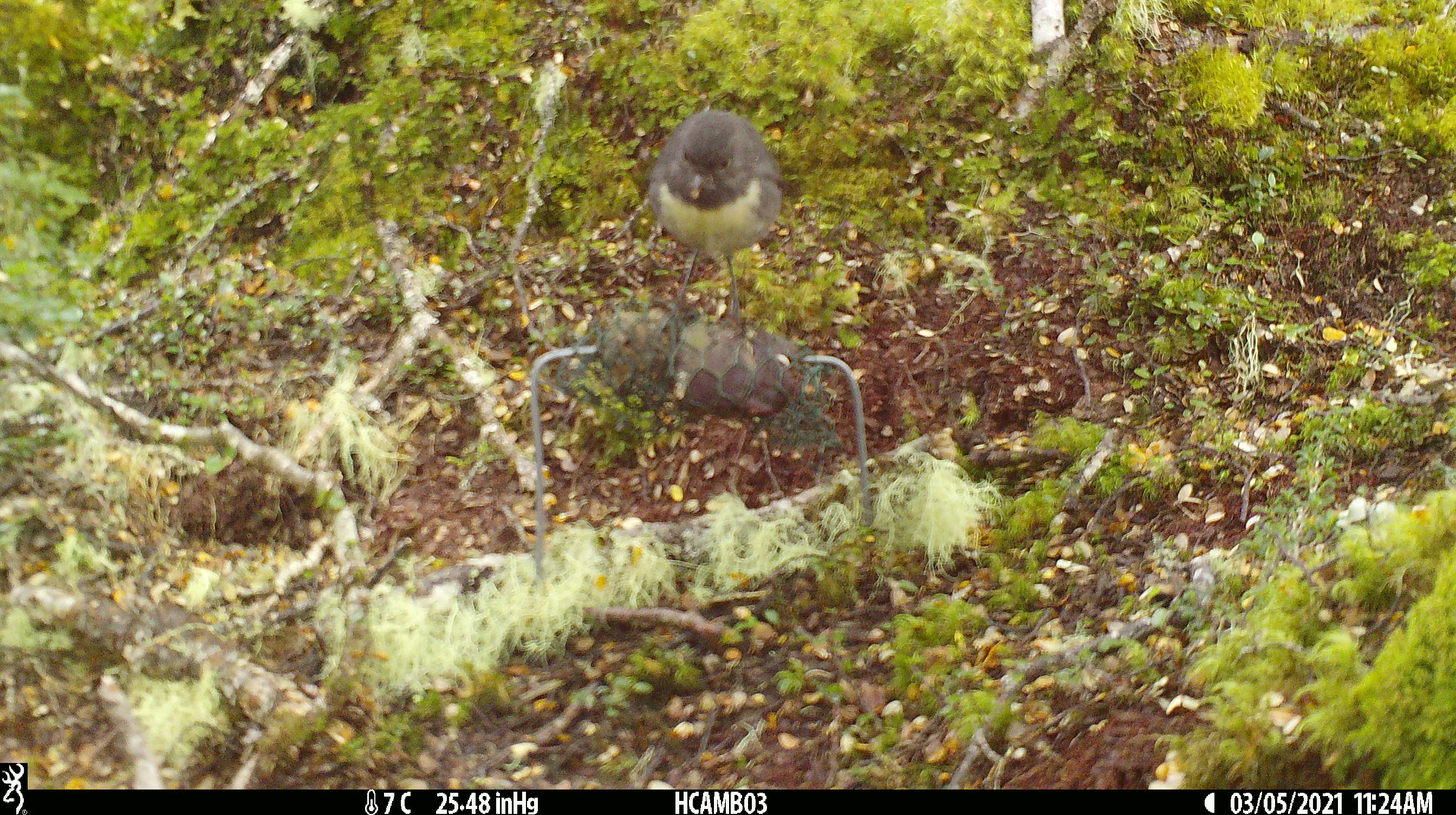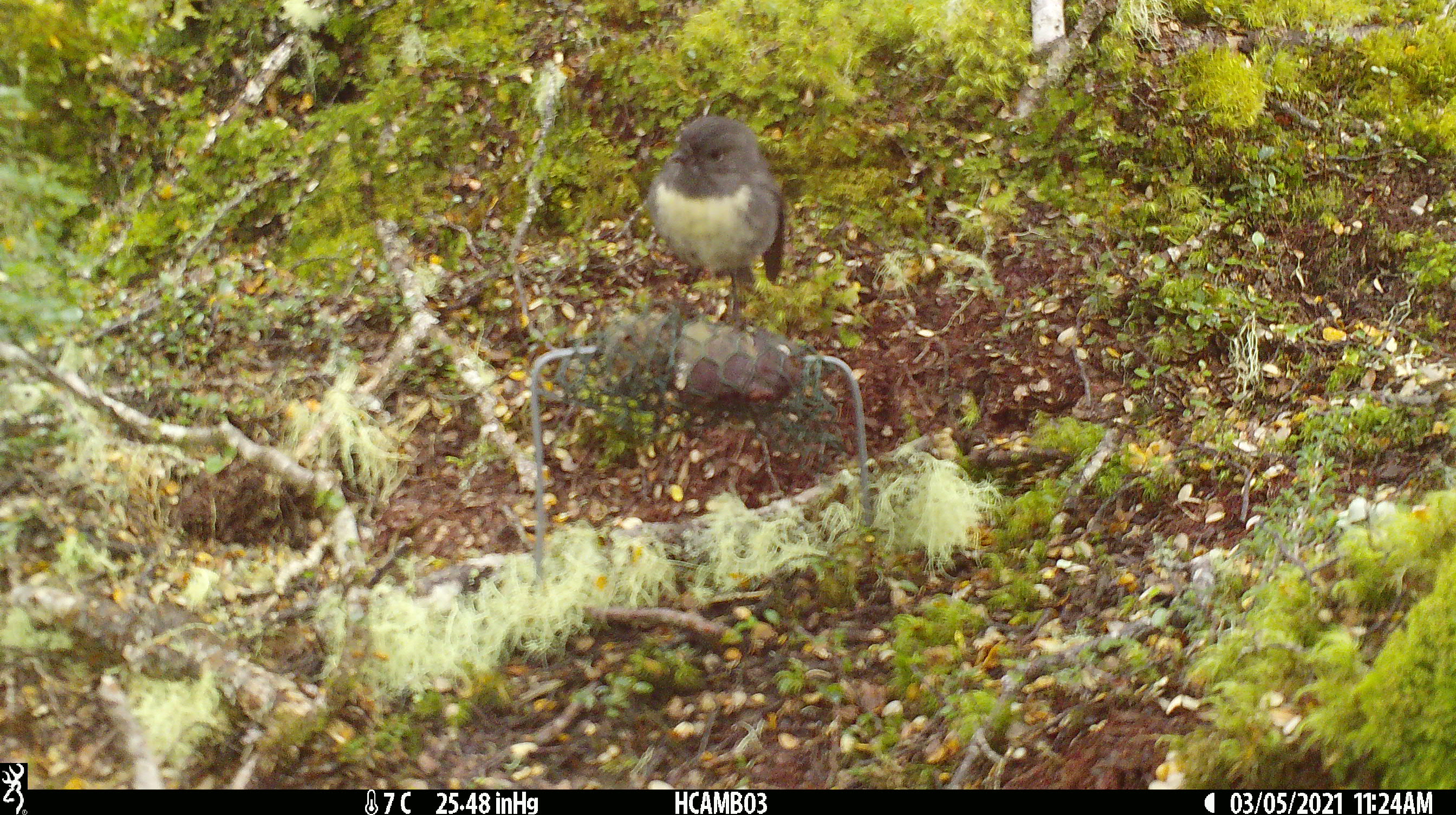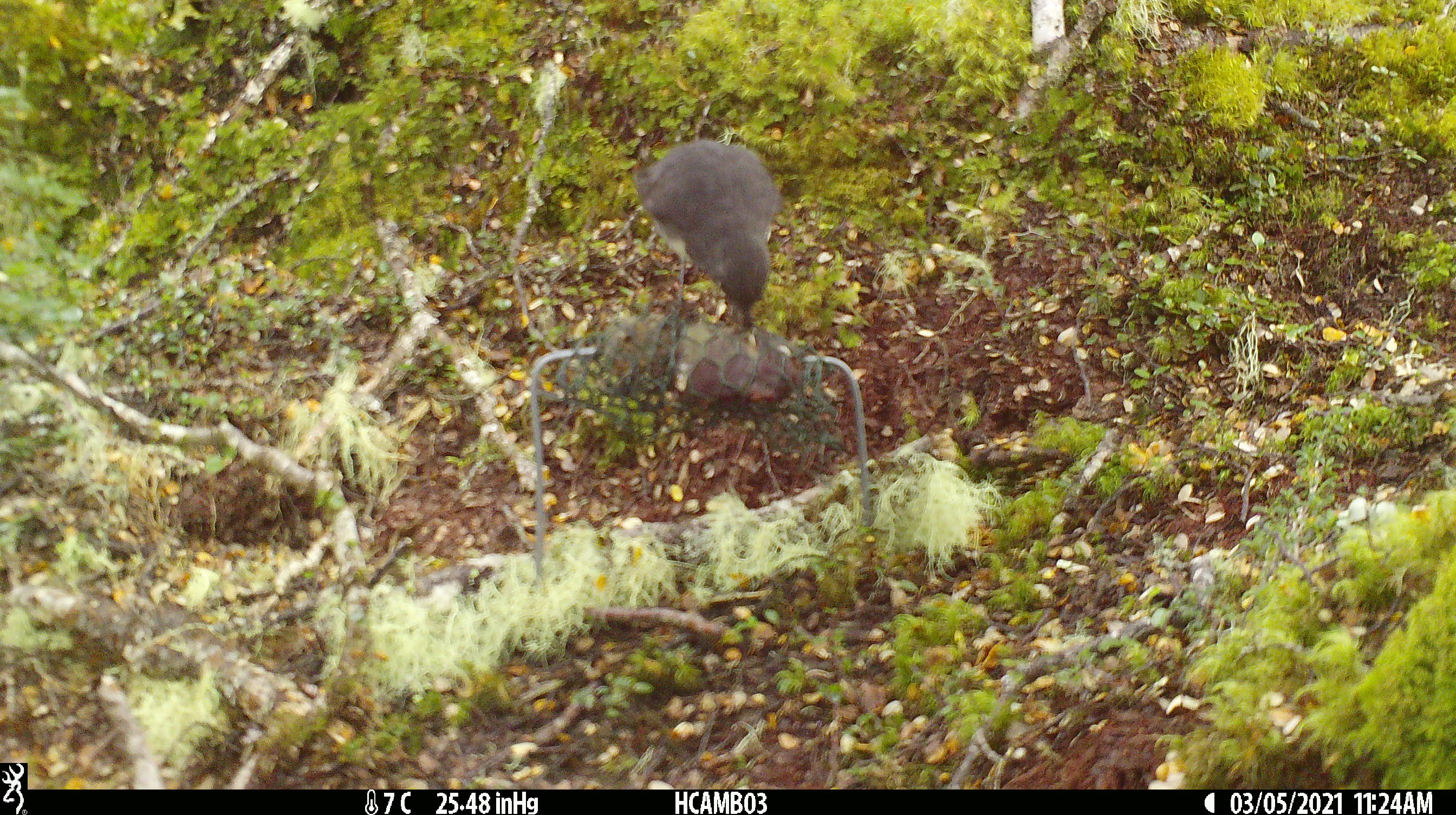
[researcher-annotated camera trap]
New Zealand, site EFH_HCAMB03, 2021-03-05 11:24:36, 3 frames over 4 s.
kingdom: Animalia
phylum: Chordata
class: Aves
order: Passeriformes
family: Petroicidae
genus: Petroica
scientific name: Petroica australis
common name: new zealand robin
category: robin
Robin (new zealand robin) (Petroica australis).